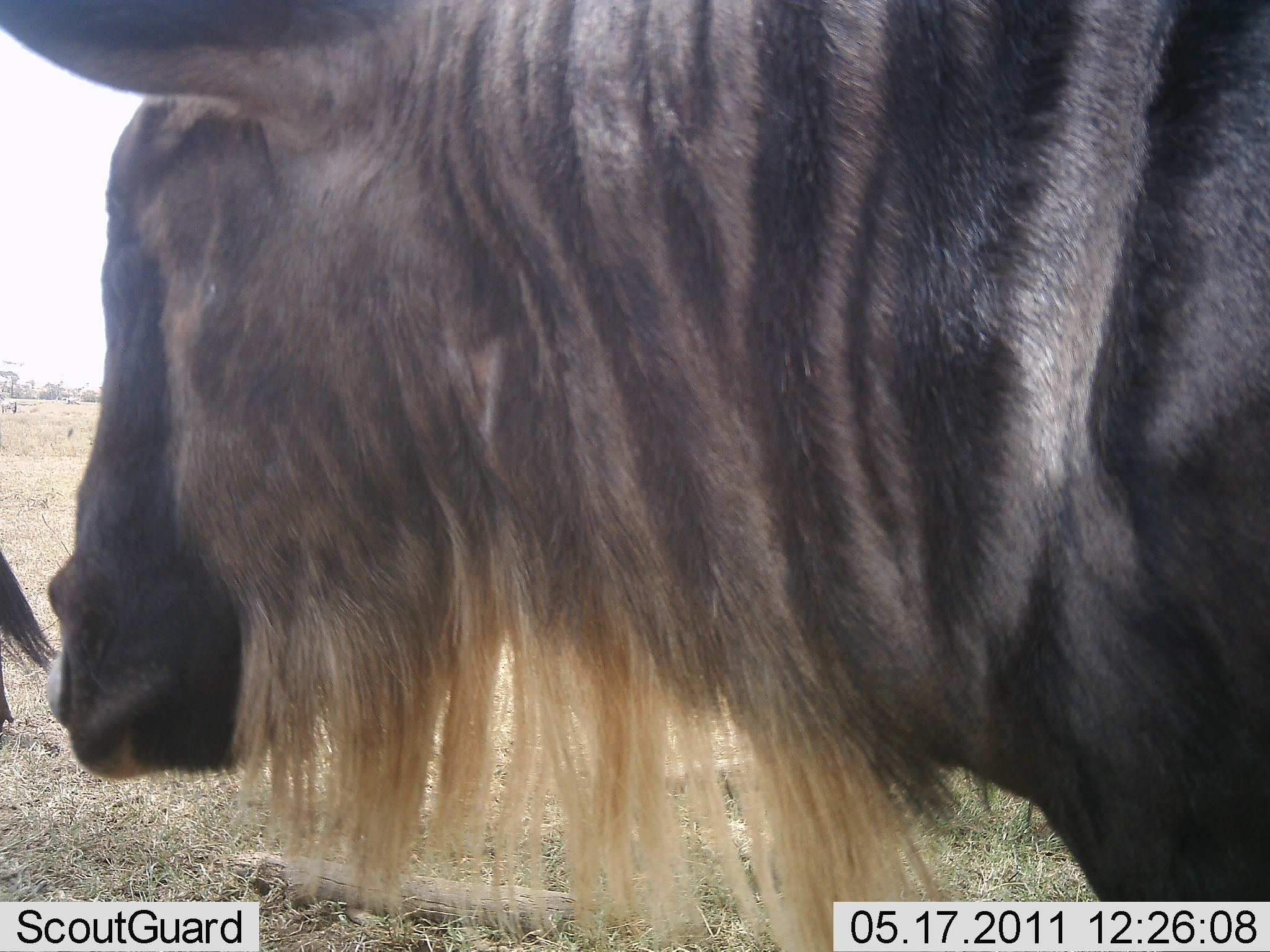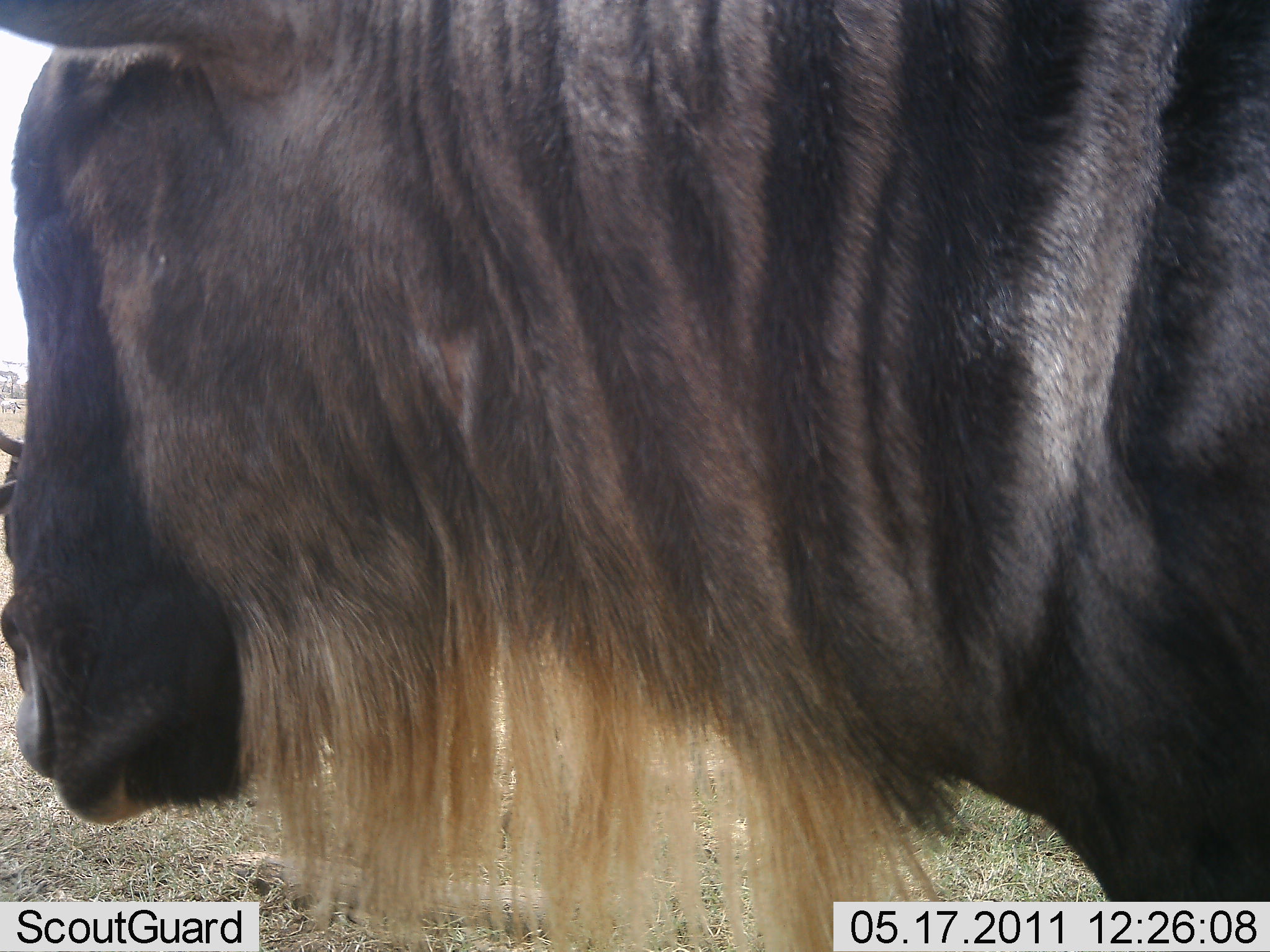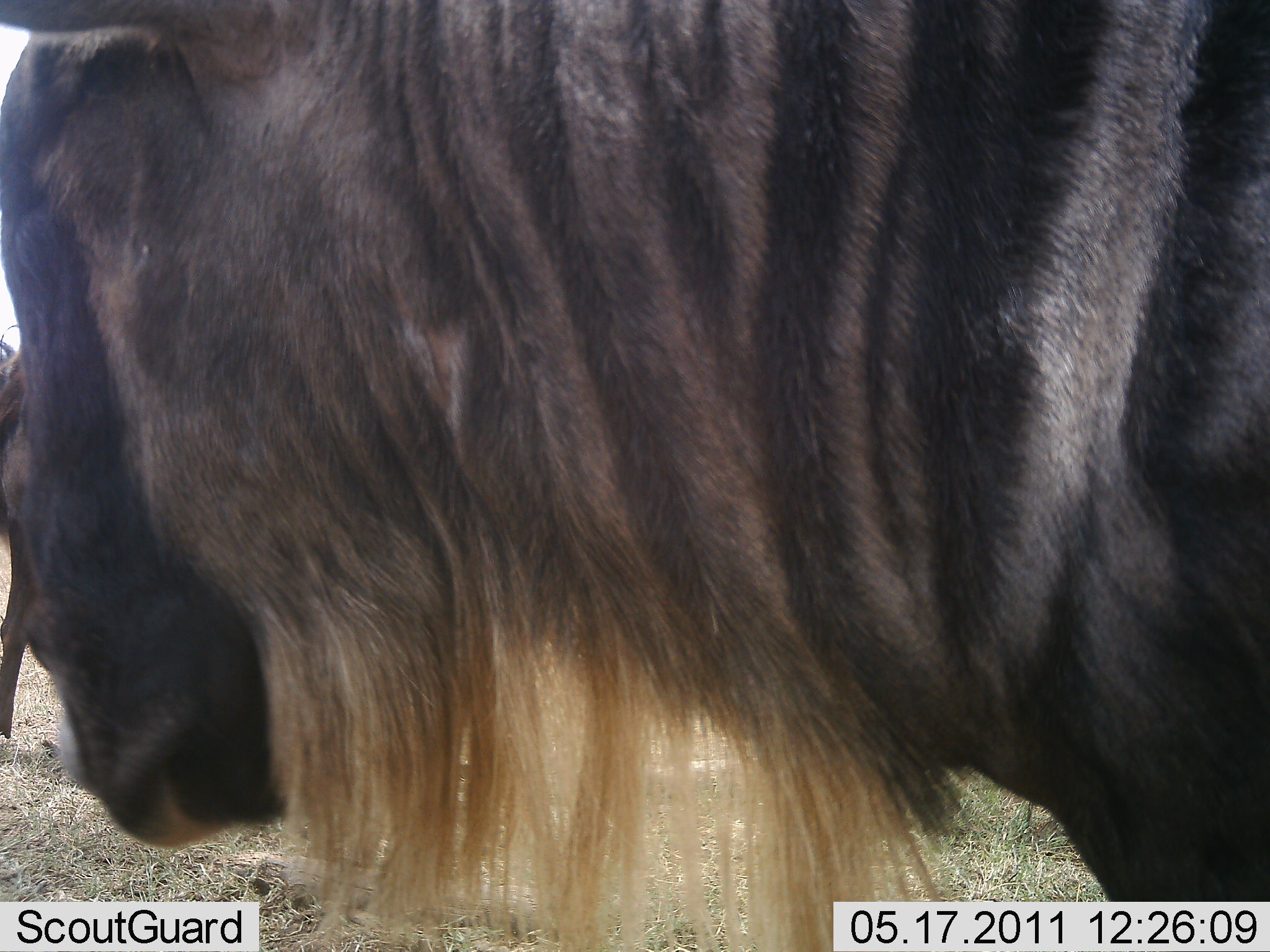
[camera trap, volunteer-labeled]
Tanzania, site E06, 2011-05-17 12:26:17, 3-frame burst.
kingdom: Animalia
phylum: Chordata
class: Mammalia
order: Artiodactyla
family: Bovidae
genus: Connochaetes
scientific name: Connochaetes taurinus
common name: blue wildebeest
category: wildebeest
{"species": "wildebeest (blue wildebeest) (Connochaetes taurinus)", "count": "2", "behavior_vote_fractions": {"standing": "100%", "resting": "0%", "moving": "25%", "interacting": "0%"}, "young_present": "0%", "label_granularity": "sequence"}